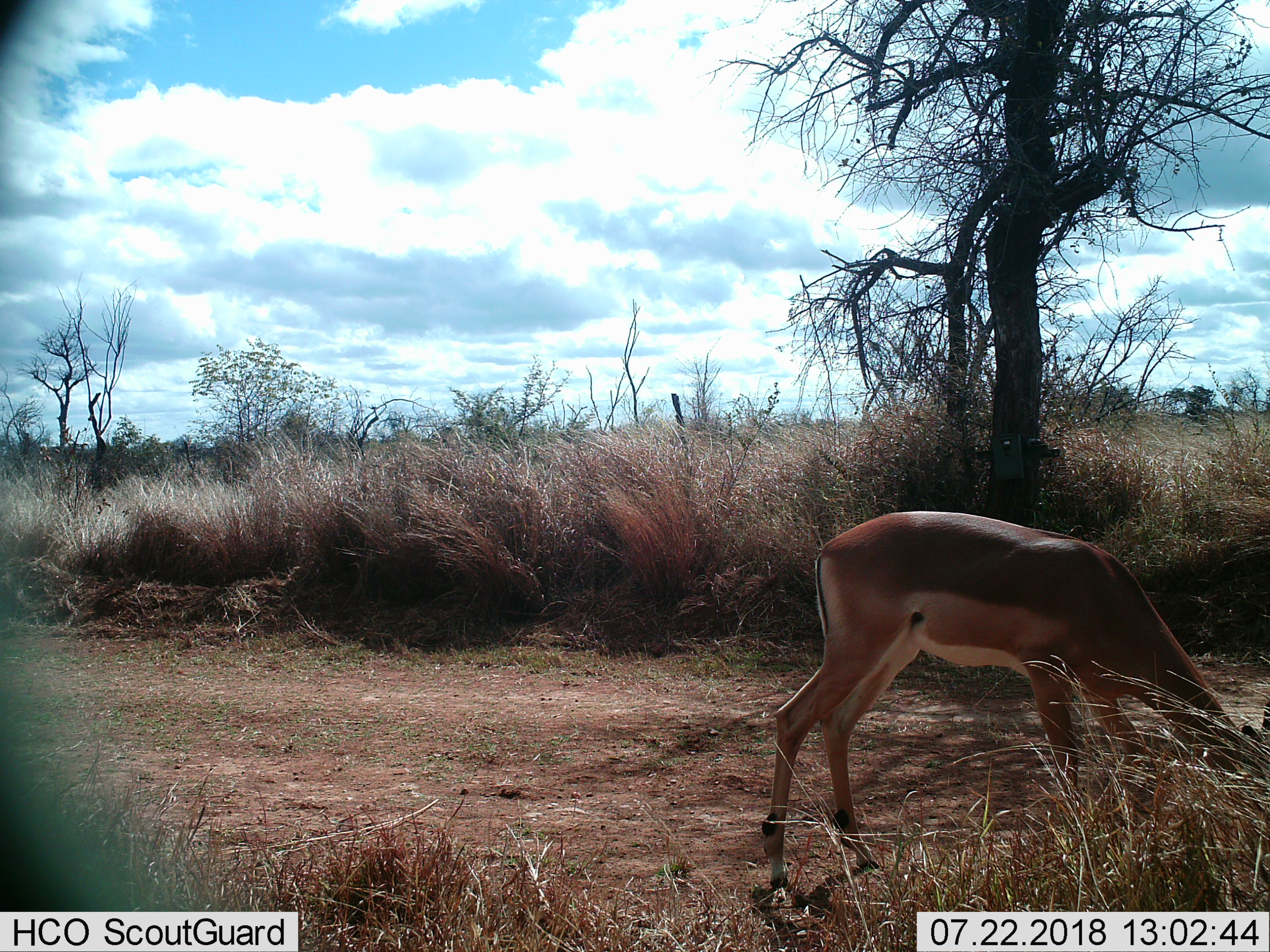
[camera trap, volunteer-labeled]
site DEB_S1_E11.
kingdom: Animalia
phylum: Chordata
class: Mammalia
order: Artiodactyla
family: Bovidae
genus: Aepyceros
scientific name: Aepyceros melampus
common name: impala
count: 1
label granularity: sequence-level